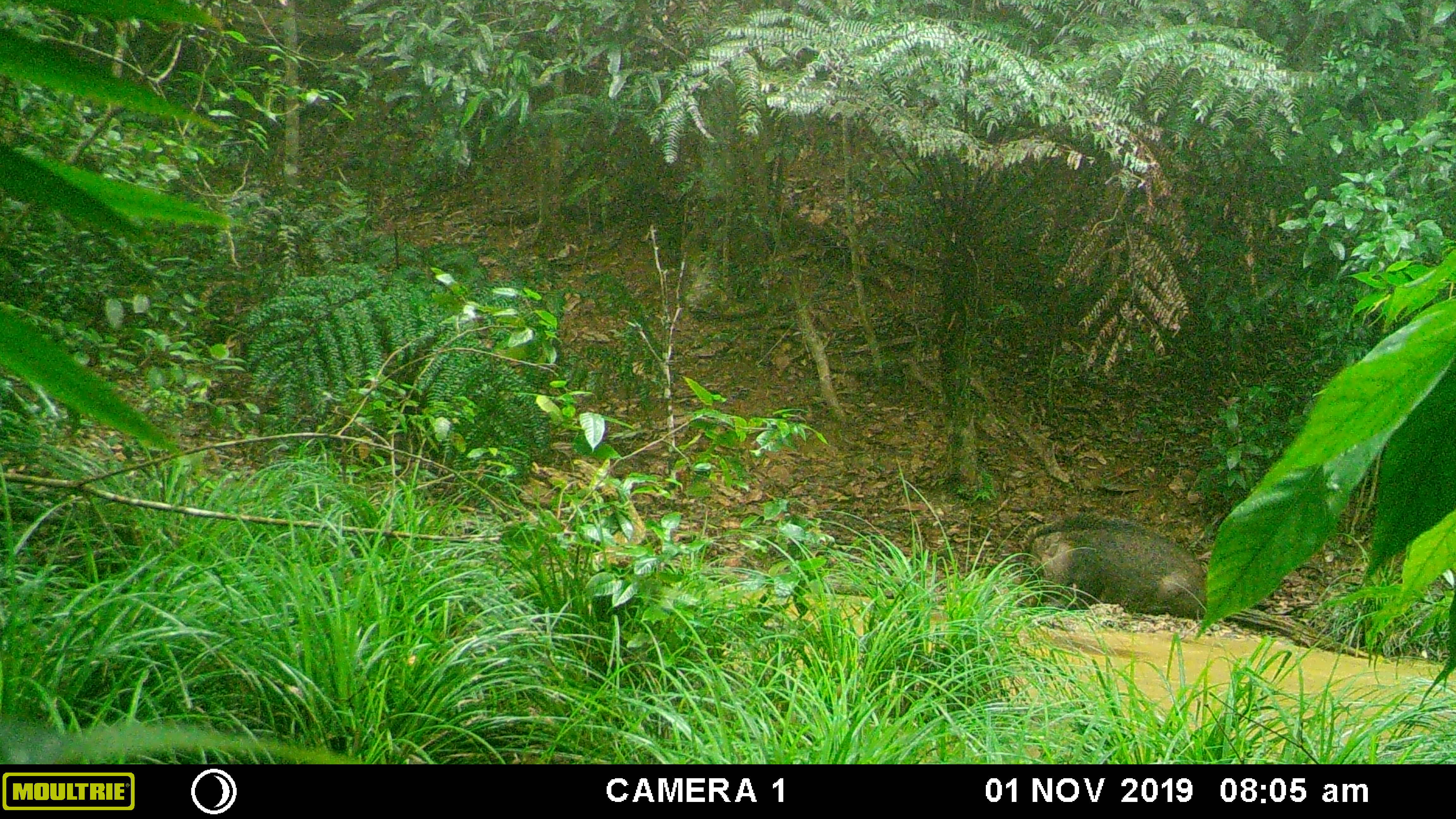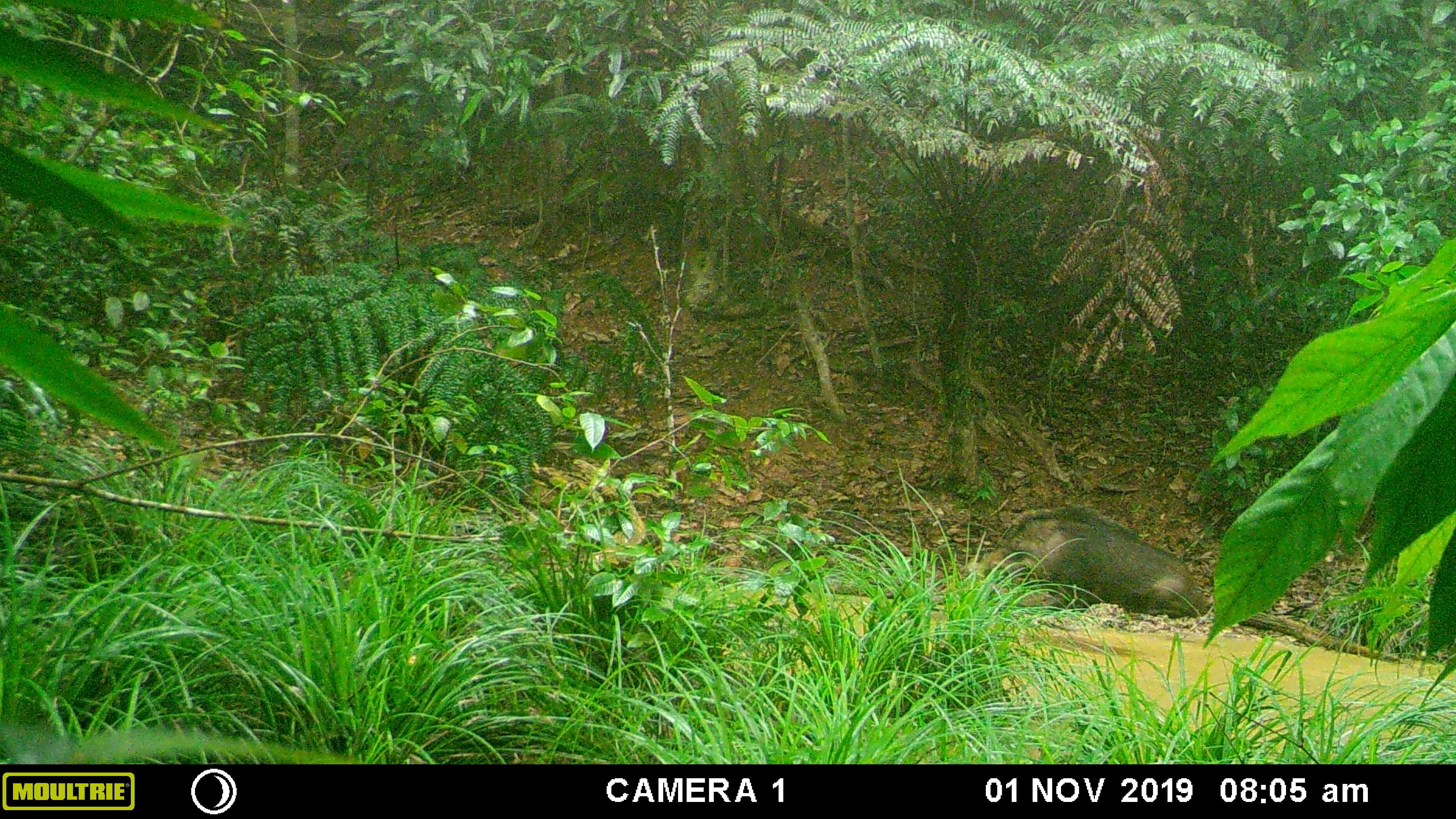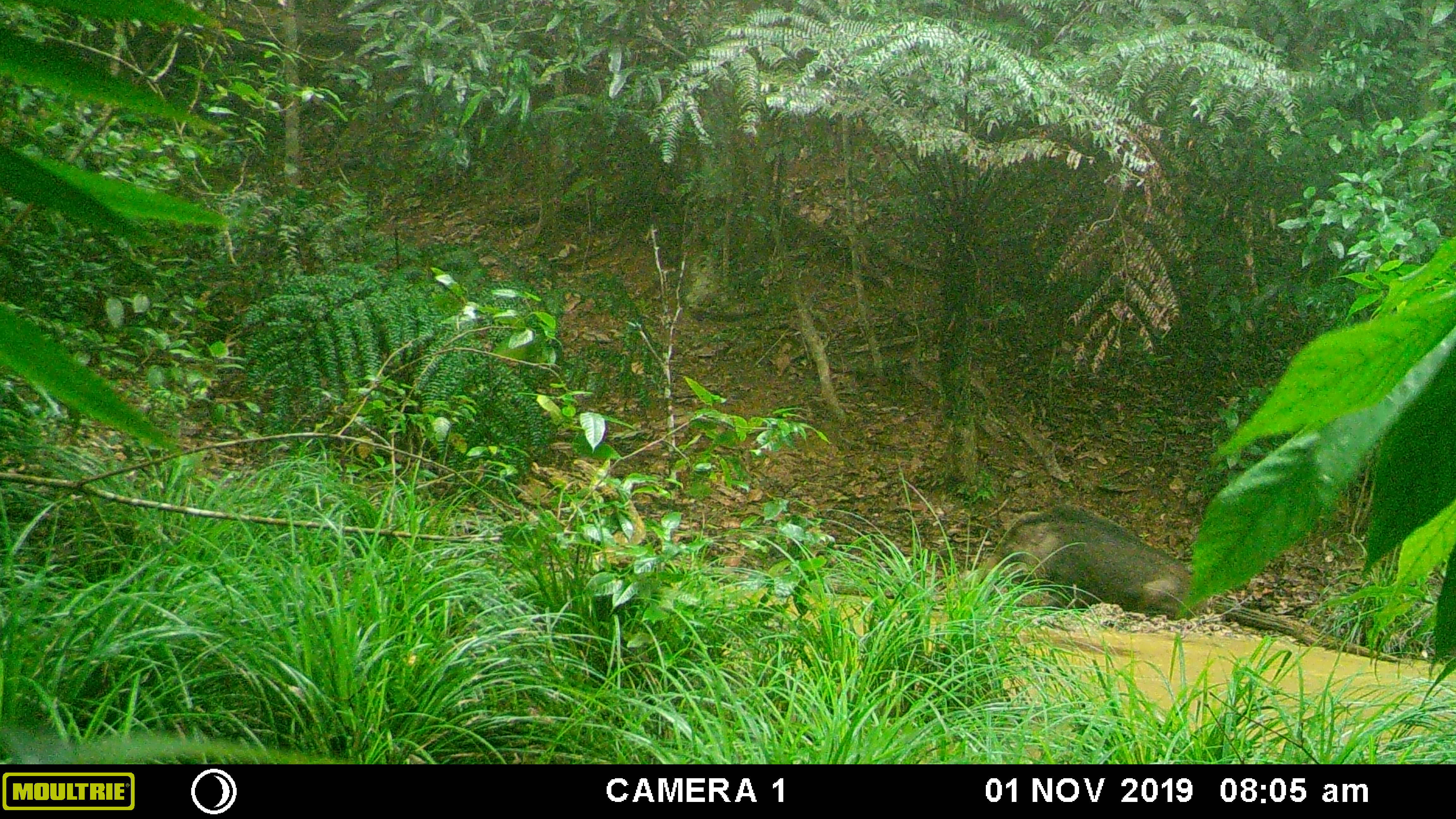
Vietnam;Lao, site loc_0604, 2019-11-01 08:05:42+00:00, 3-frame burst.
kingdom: Animalia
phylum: Chordata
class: Mammalia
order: Artiodactyla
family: Suidae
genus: Sus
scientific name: Sus scrofa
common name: eurasian wild pig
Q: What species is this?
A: Eurasian wild pig (Sus scrofa).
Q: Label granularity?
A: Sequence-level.